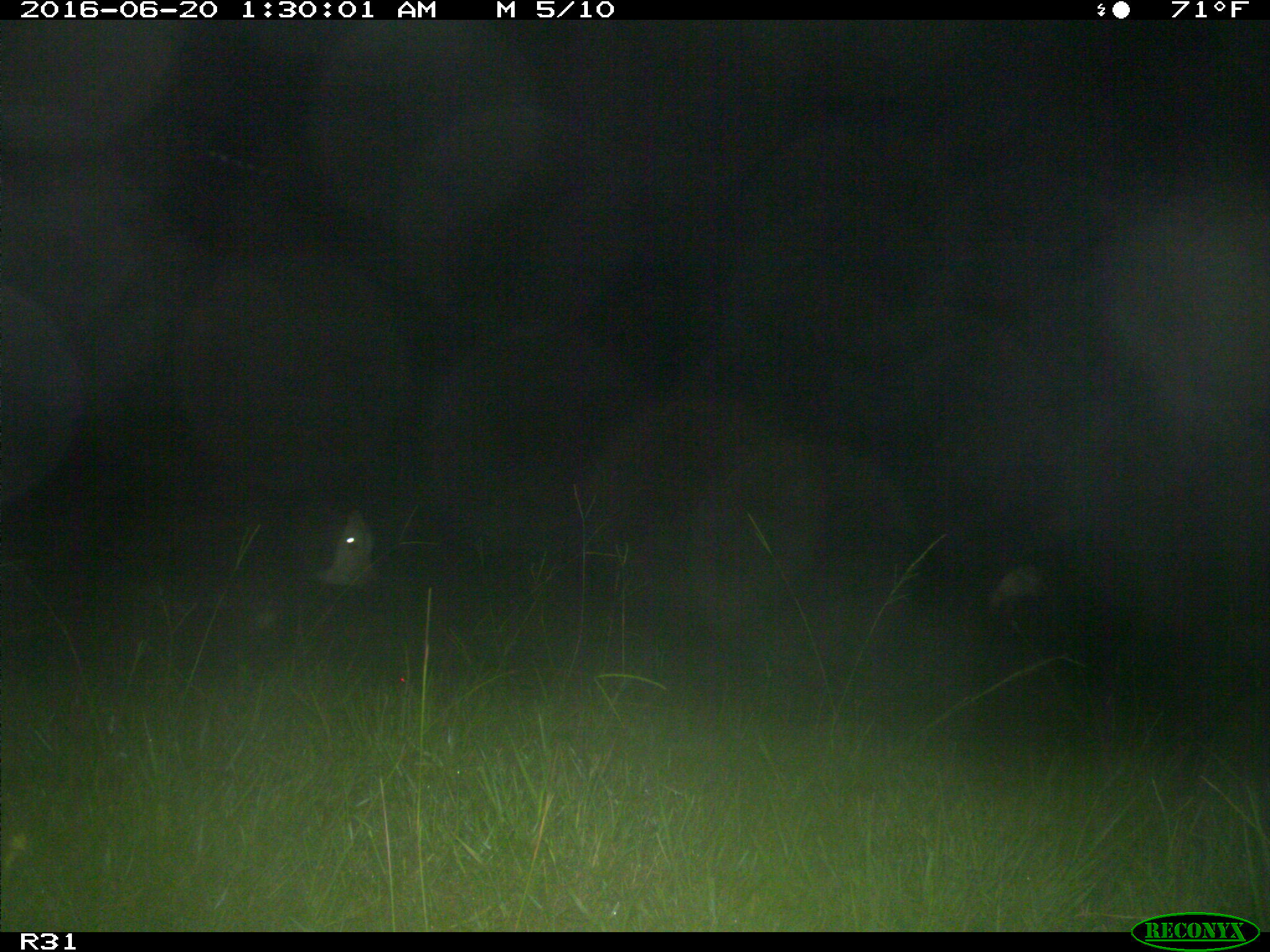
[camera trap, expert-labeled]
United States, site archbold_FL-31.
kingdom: Animalia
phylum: Chordata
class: Mammalia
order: Artiodactyla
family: Bovidae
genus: Bos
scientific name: Bos taurus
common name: domestic cow